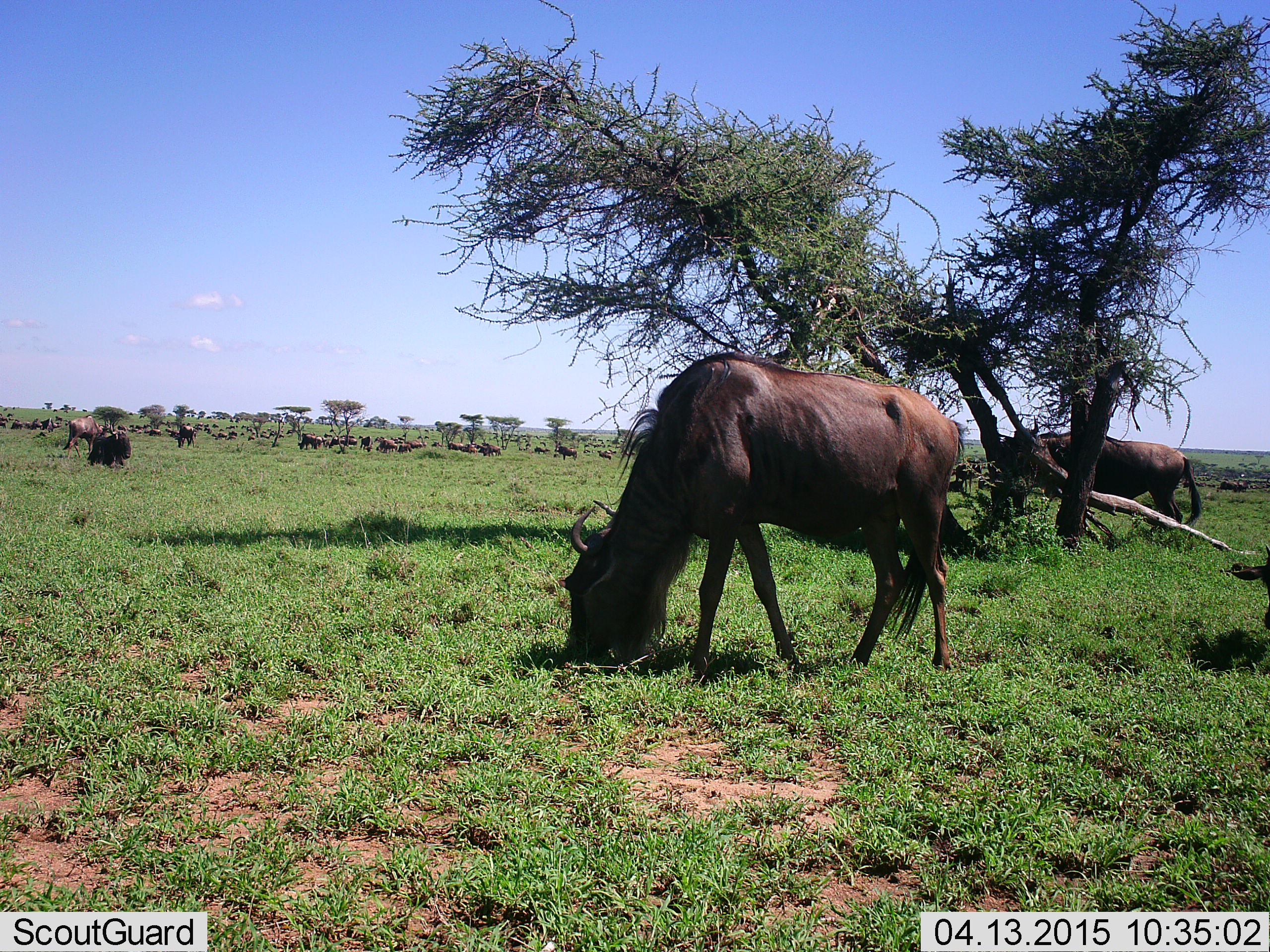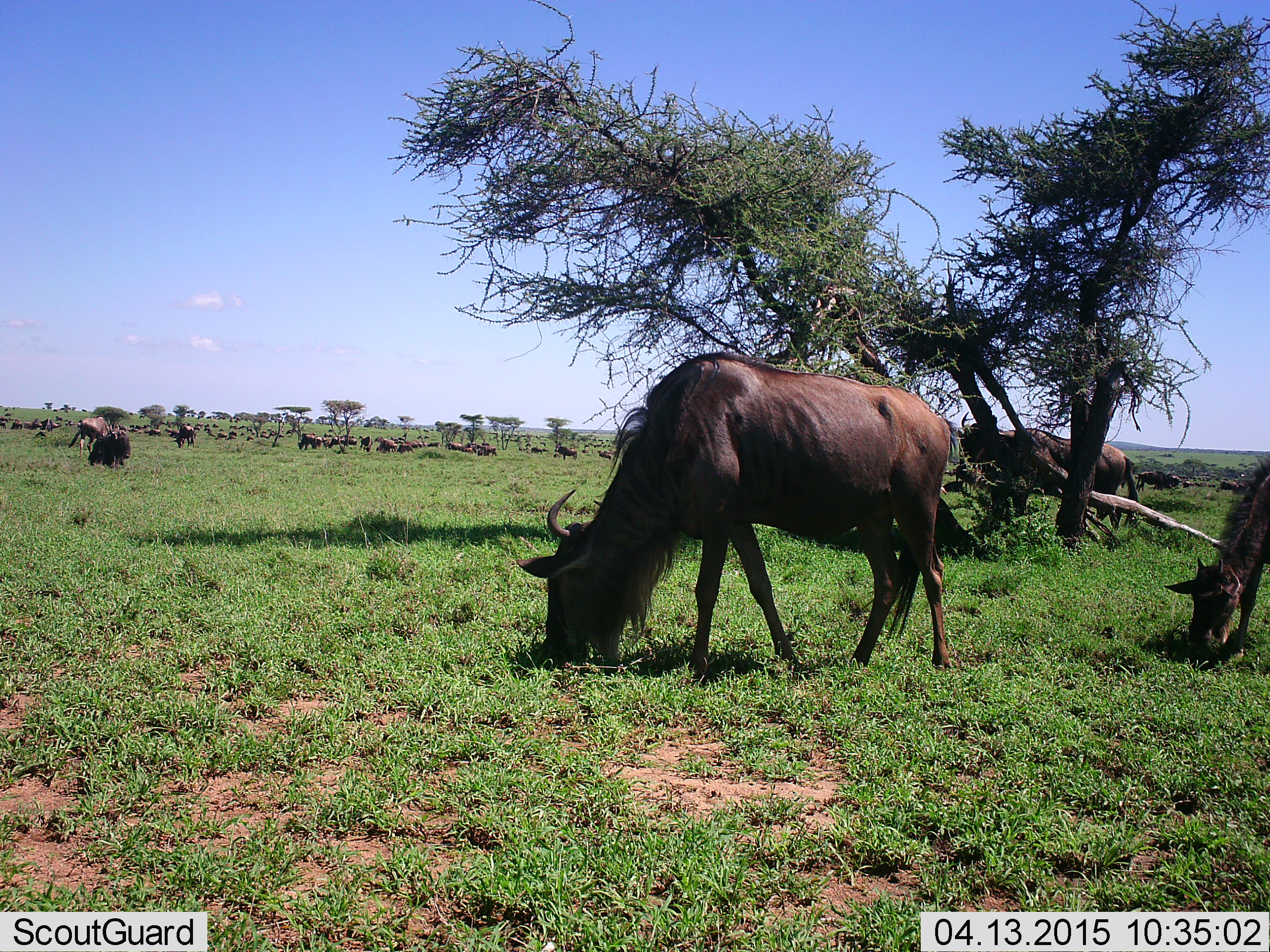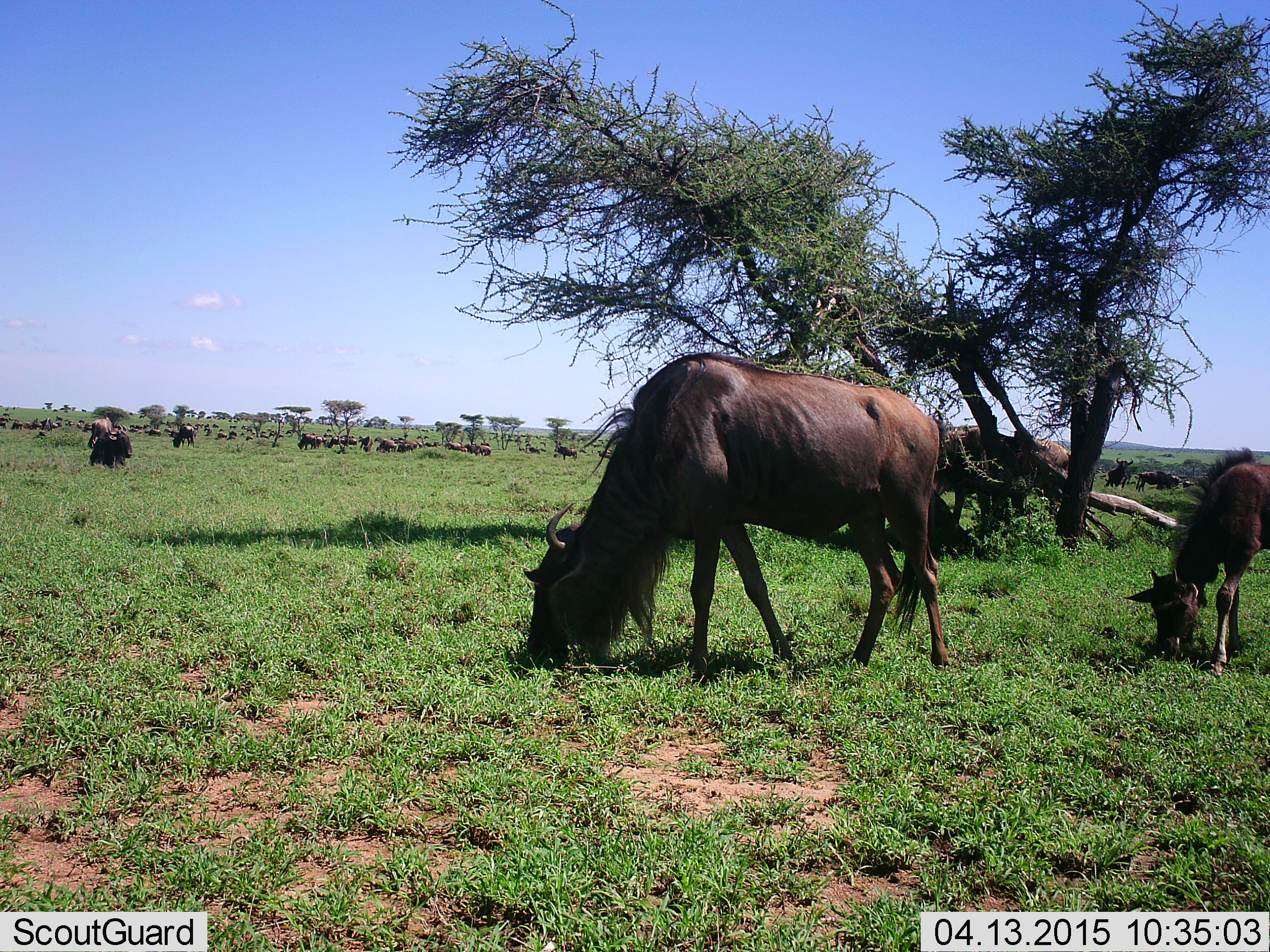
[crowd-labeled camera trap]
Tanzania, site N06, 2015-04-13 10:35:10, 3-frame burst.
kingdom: Animalia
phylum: Chordata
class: Mammalia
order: Artiodactyla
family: Bovidae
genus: Connochaetes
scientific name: Connochaetes taurinus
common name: blue wildebeest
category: wildebeest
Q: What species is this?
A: Wildebeest (blue wildebeest) (Connochaetes taurinus).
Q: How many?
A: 11-50.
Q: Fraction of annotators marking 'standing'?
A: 60%.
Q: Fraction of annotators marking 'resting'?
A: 20%.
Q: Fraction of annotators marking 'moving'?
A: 50%.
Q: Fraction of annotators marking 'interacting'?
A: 20%.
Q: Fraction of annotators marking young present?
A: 50%.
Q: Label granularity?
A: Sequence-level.